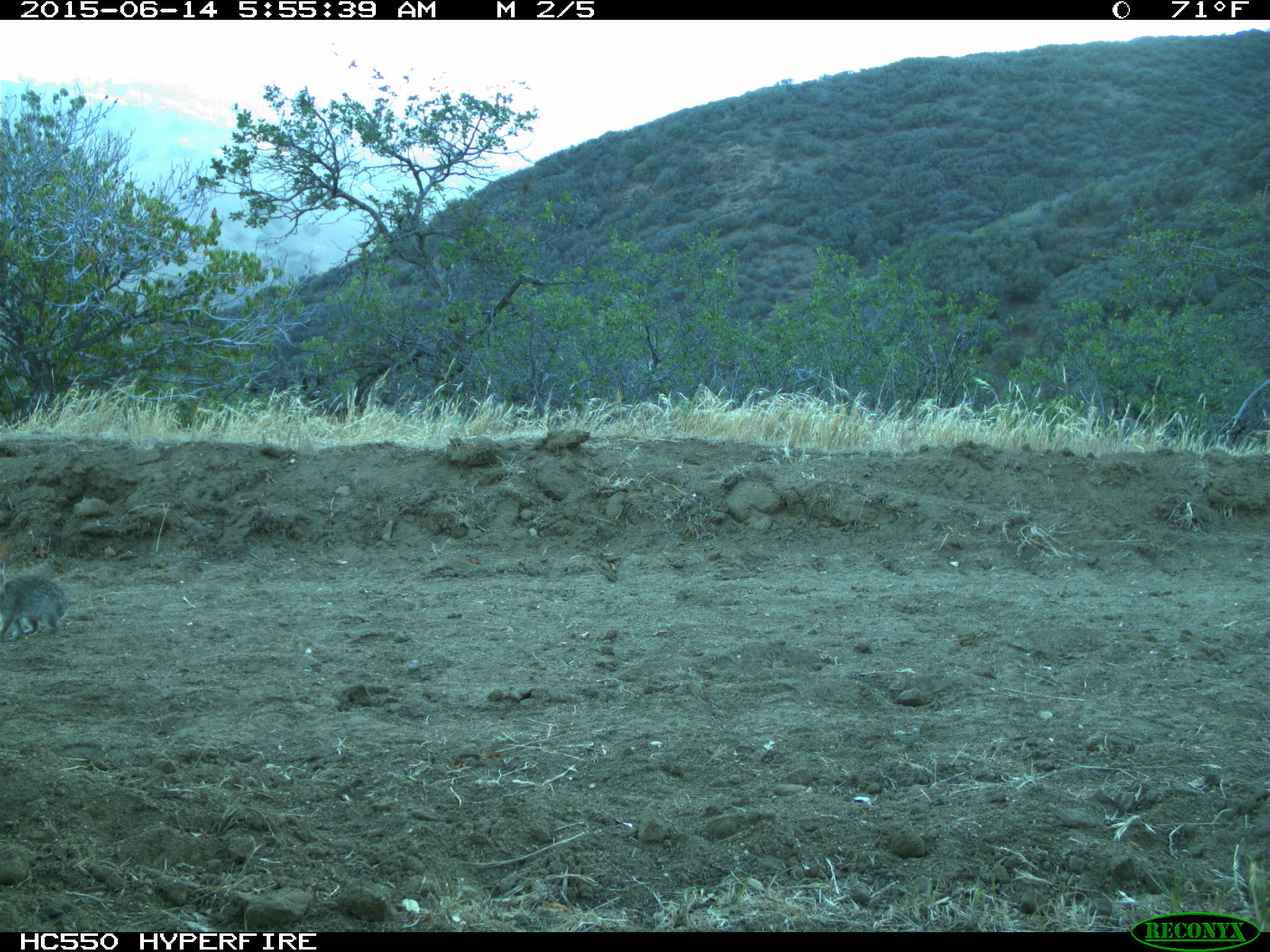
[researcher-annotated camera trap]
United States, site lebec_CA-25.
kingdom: Animalia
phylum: Chordata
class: Mammalia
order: Lagomorpha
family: Leporidae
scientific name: Leporidae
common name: rabbits and hares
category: unidentified rabbit